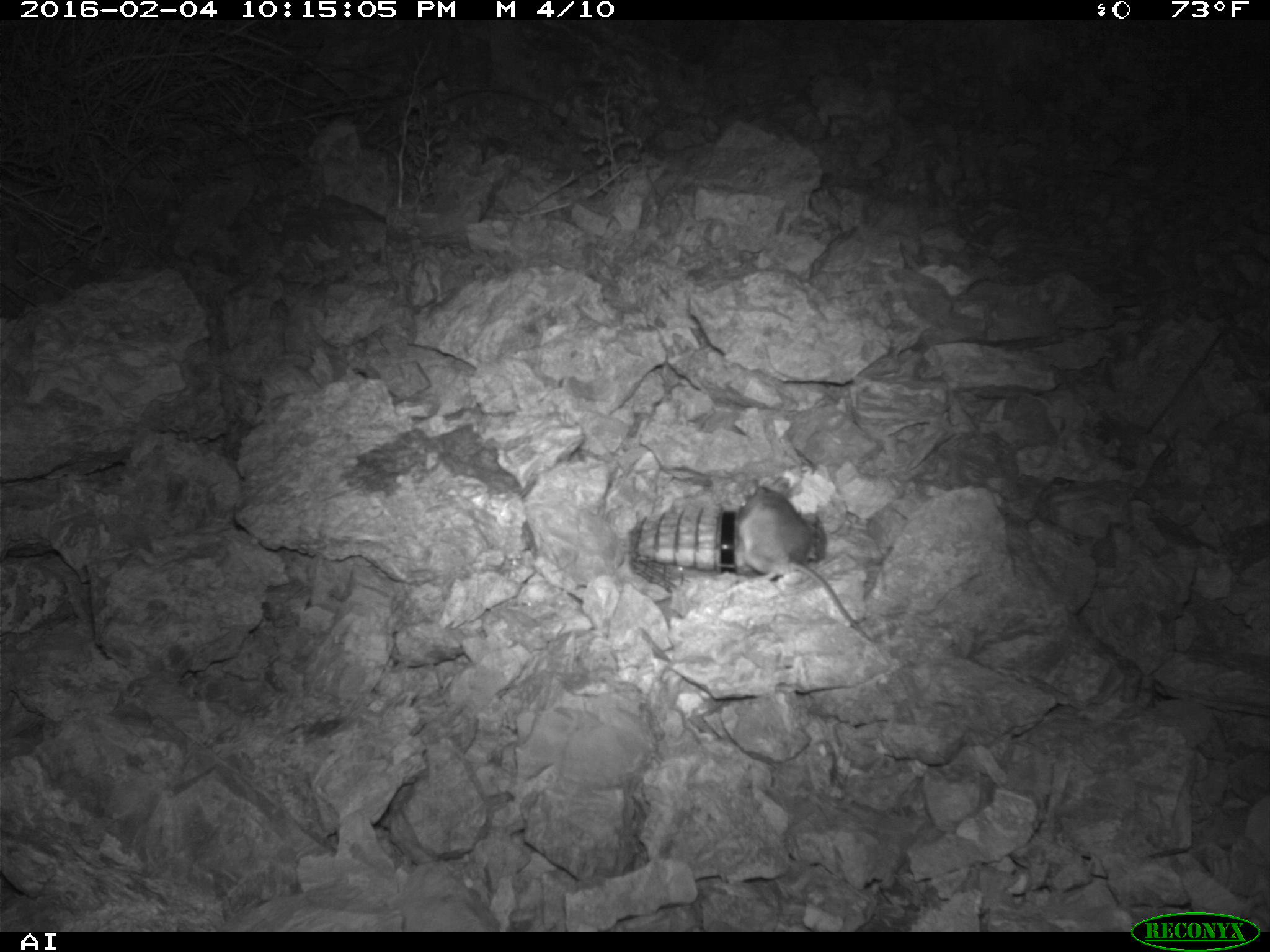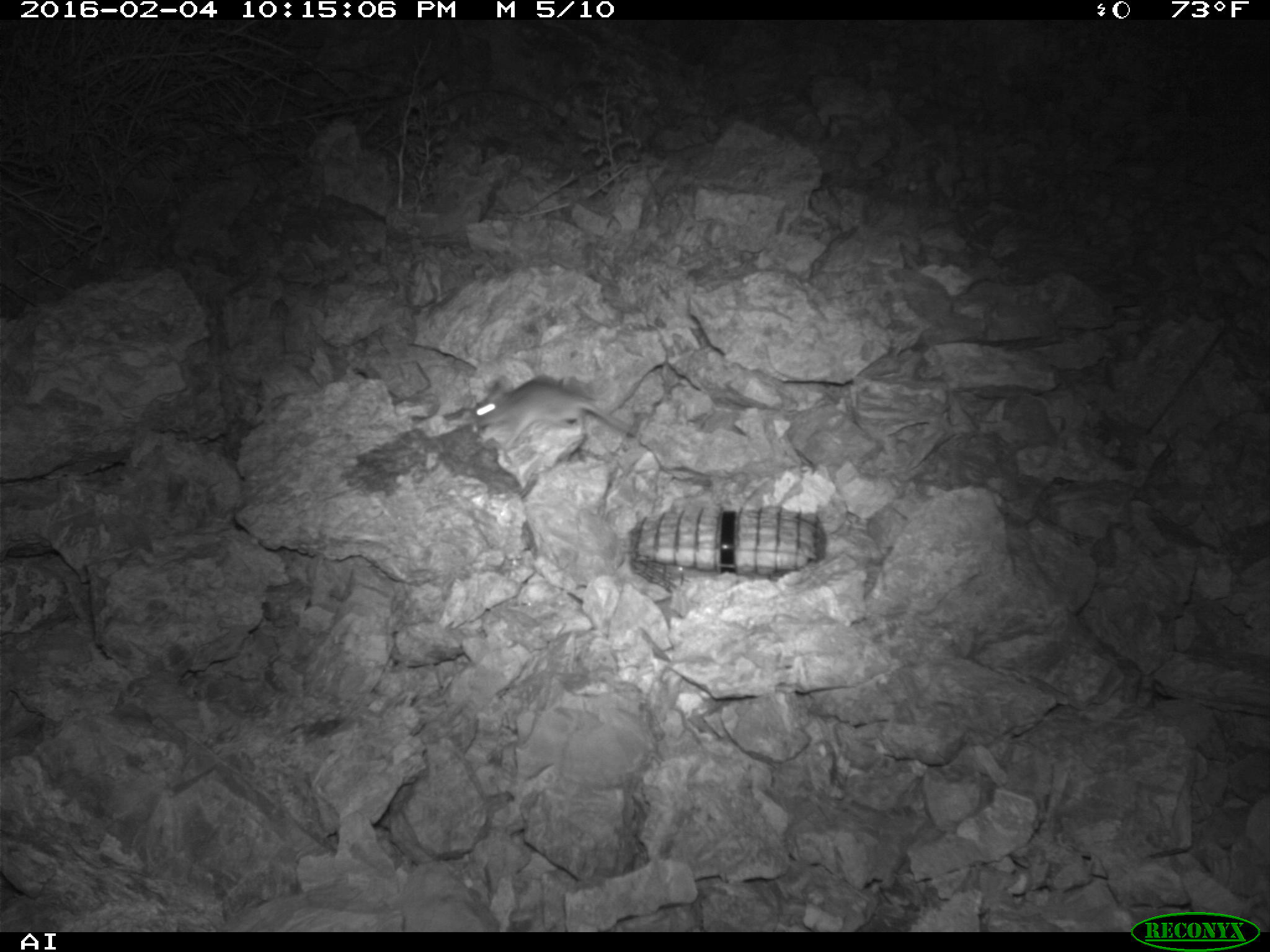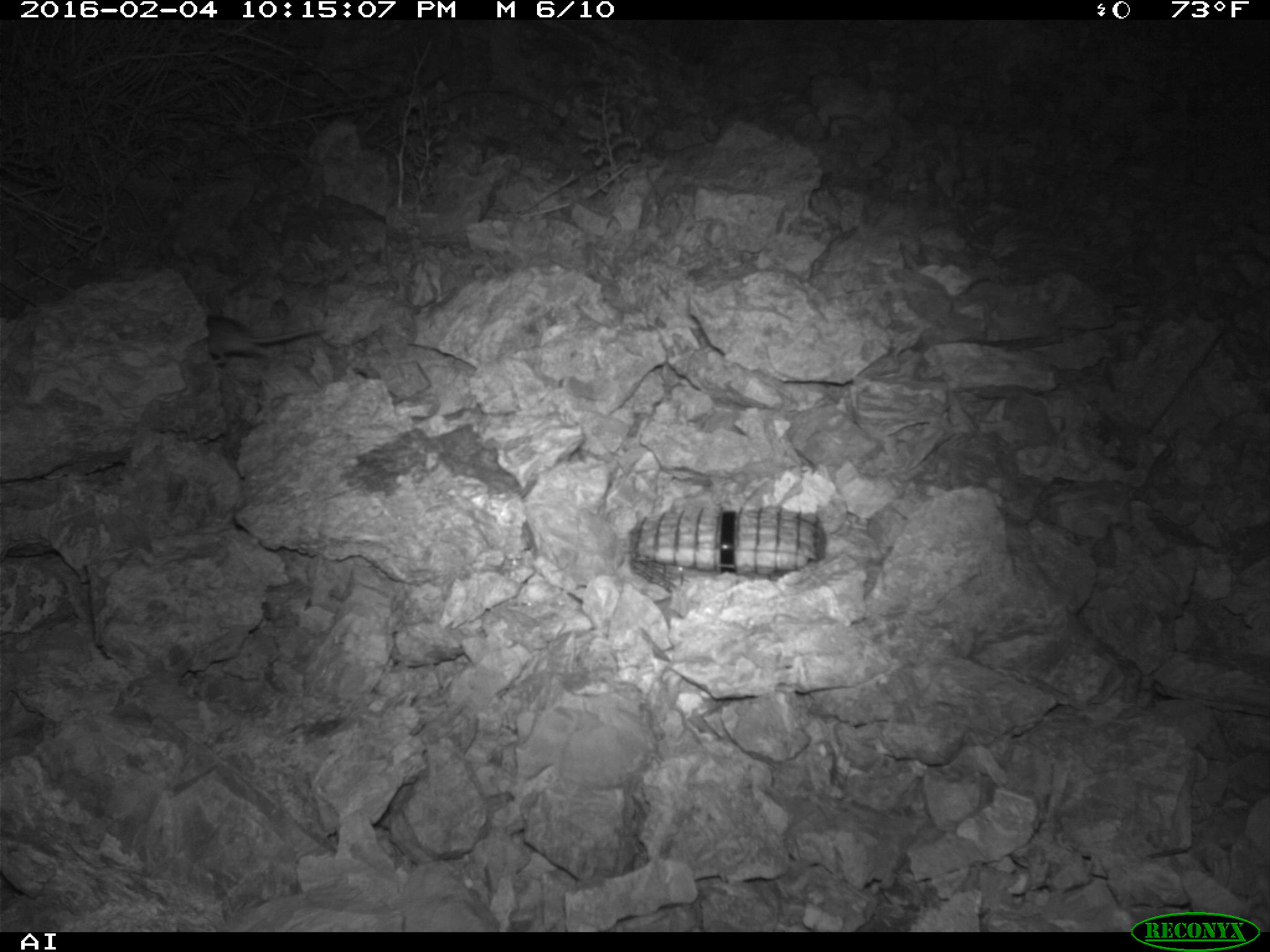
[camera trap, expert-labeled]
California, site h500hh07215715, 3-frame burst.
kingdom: Animalia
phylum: Chordata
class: Mammalia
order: Rodentia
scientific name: Rodentia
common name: rodent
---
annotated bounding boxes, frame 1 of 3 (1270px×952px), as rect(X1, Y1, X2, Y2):
rodent: rect(735, 475, 871, 640)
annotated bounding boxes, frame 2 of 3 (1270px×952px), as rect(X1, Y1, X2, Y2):
rodent: rect(470, 372, 640, 446)